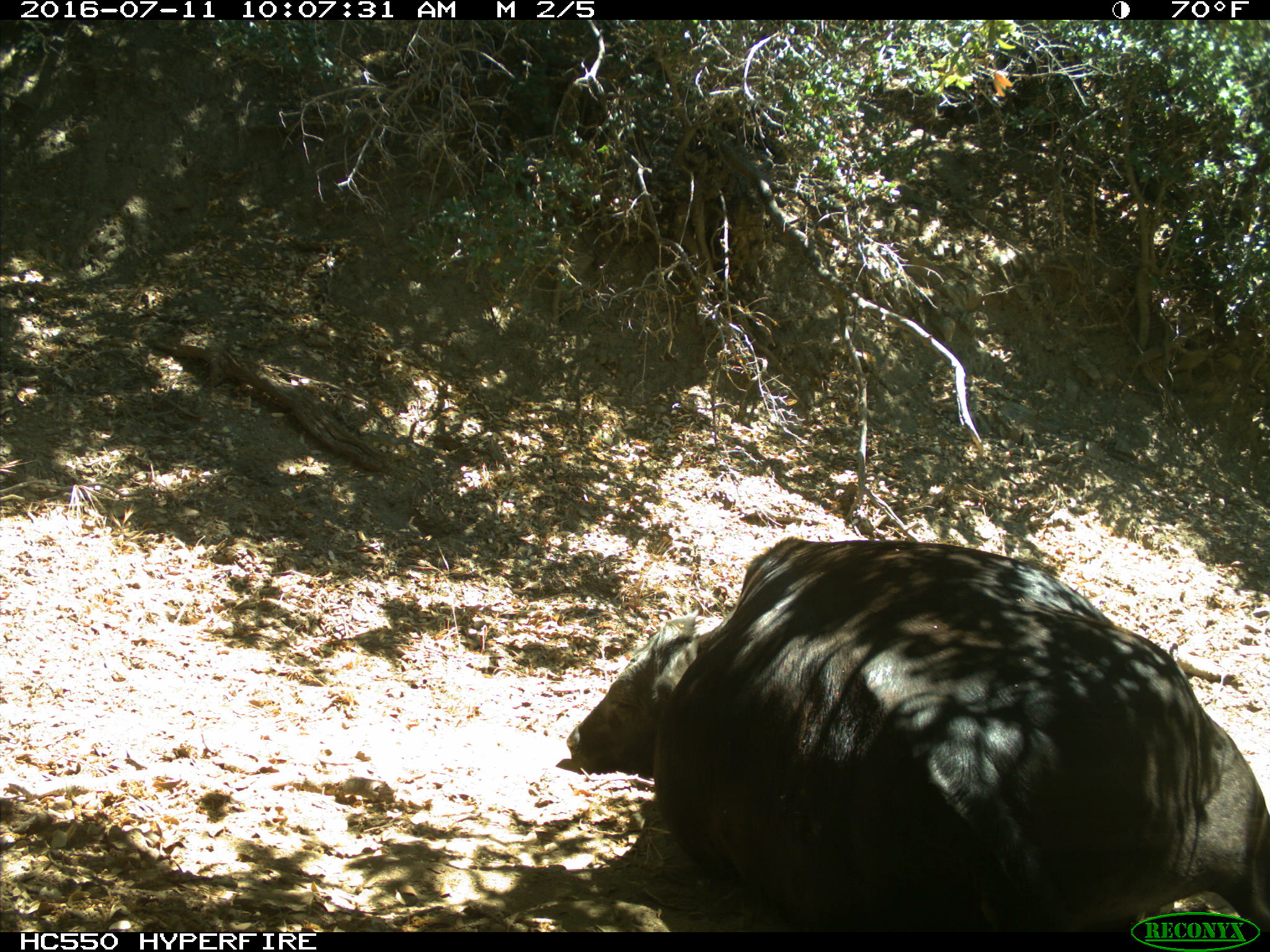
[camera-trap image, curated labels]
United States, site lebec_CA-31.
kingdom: Animalia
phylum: Chordata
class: Mammalia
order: Artiodactyla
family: Bovidae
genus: Bos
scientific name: Bos taurus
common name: domestic cow